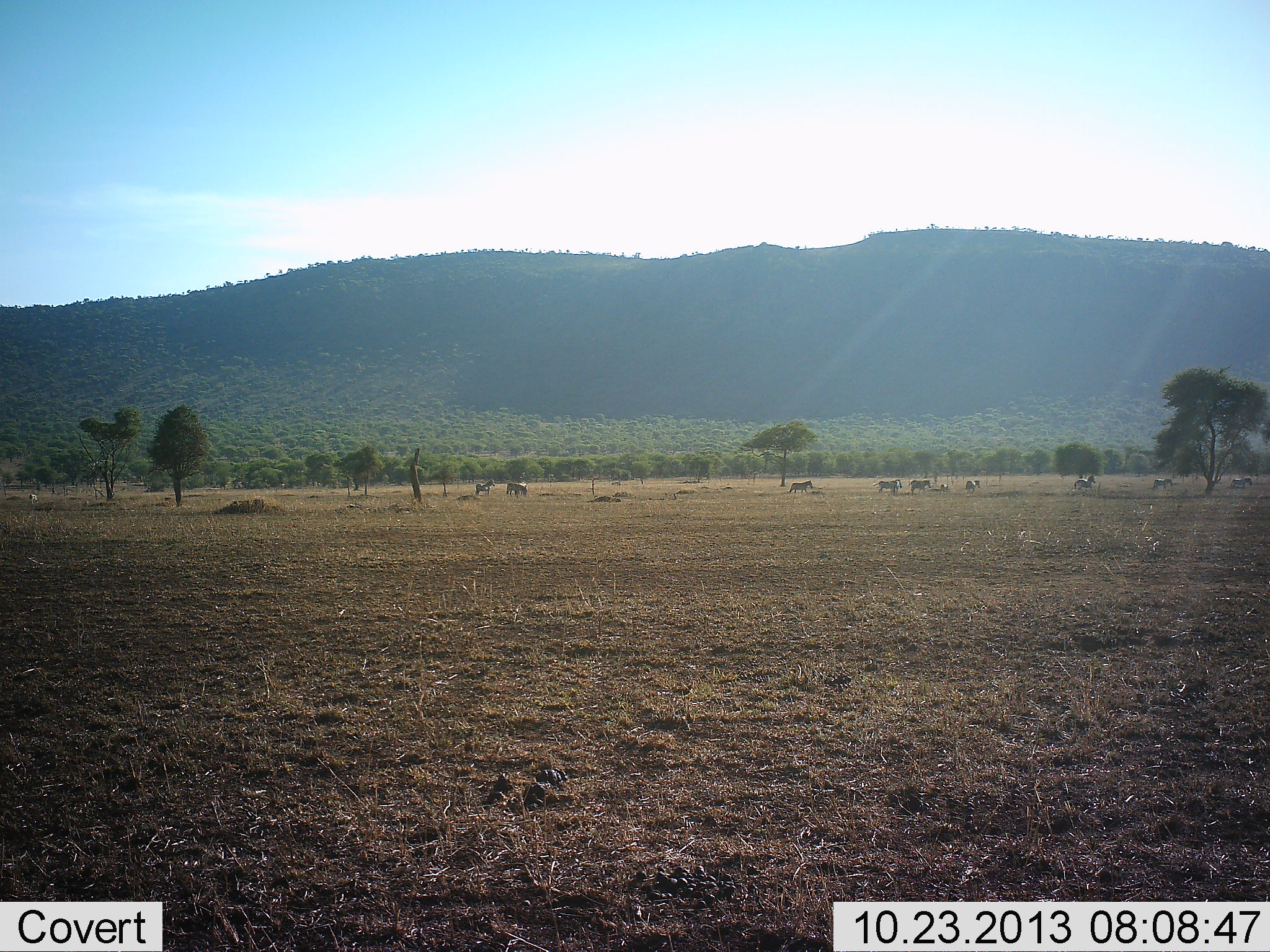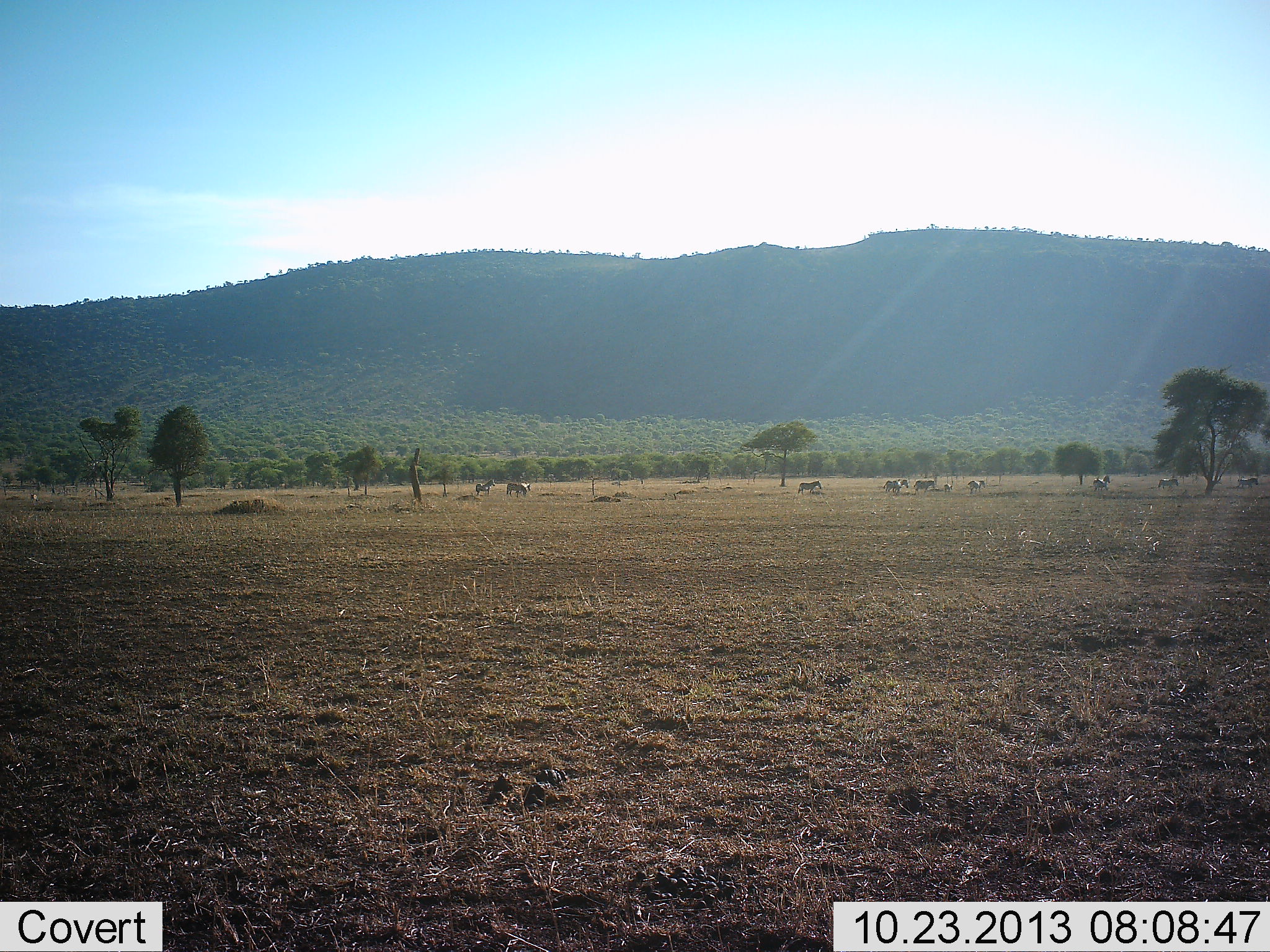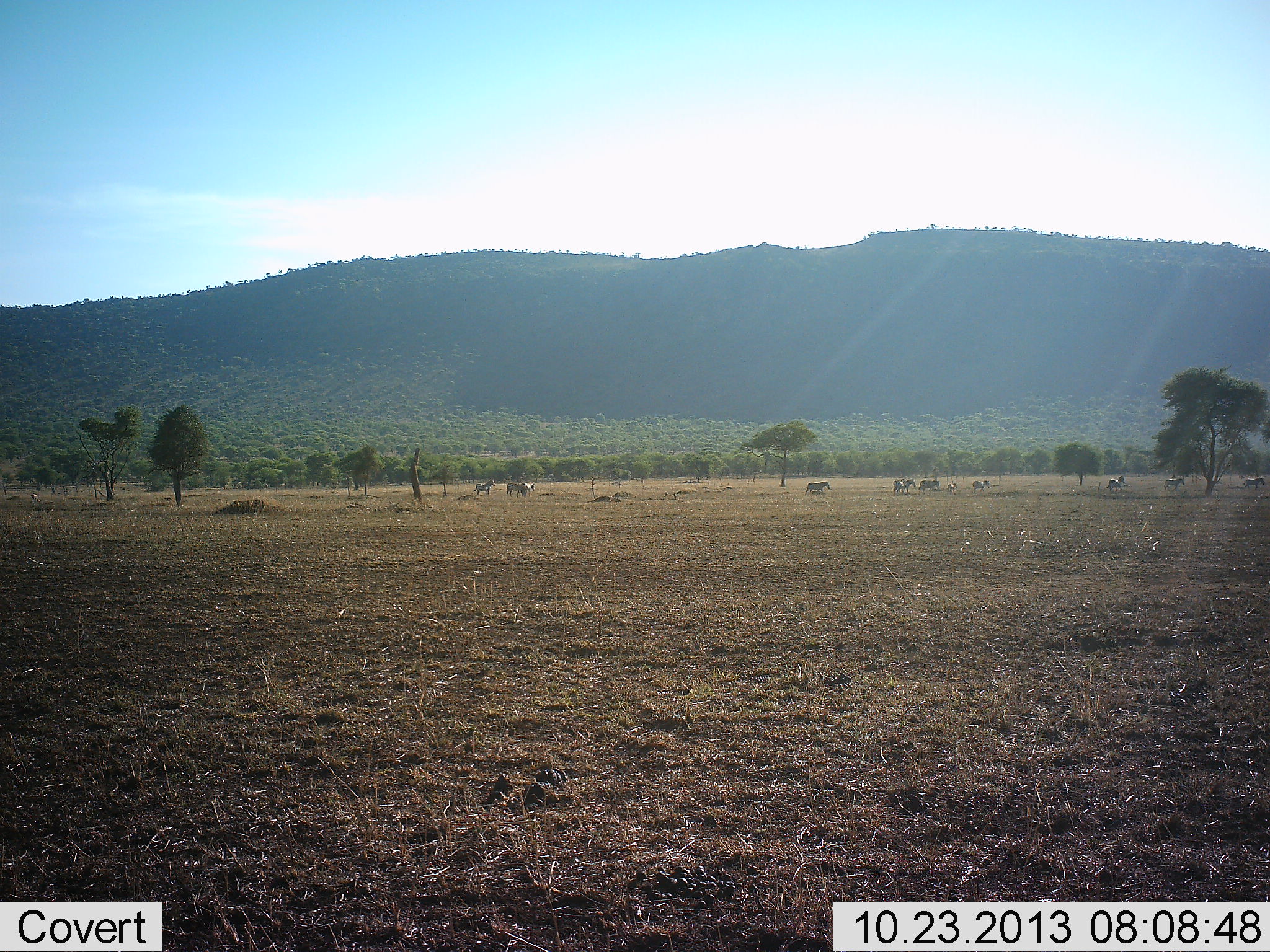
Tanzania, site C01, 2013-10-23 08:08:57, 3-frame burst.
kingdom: Animalia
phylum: Chordata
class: Mammalia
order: Perissodactyla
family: Equidae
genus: Equus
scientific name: Equus quagga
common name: plains zebra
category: zebra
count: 11-50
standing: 29%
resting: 0%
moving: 100%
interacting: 4%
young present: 12%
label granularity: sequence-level